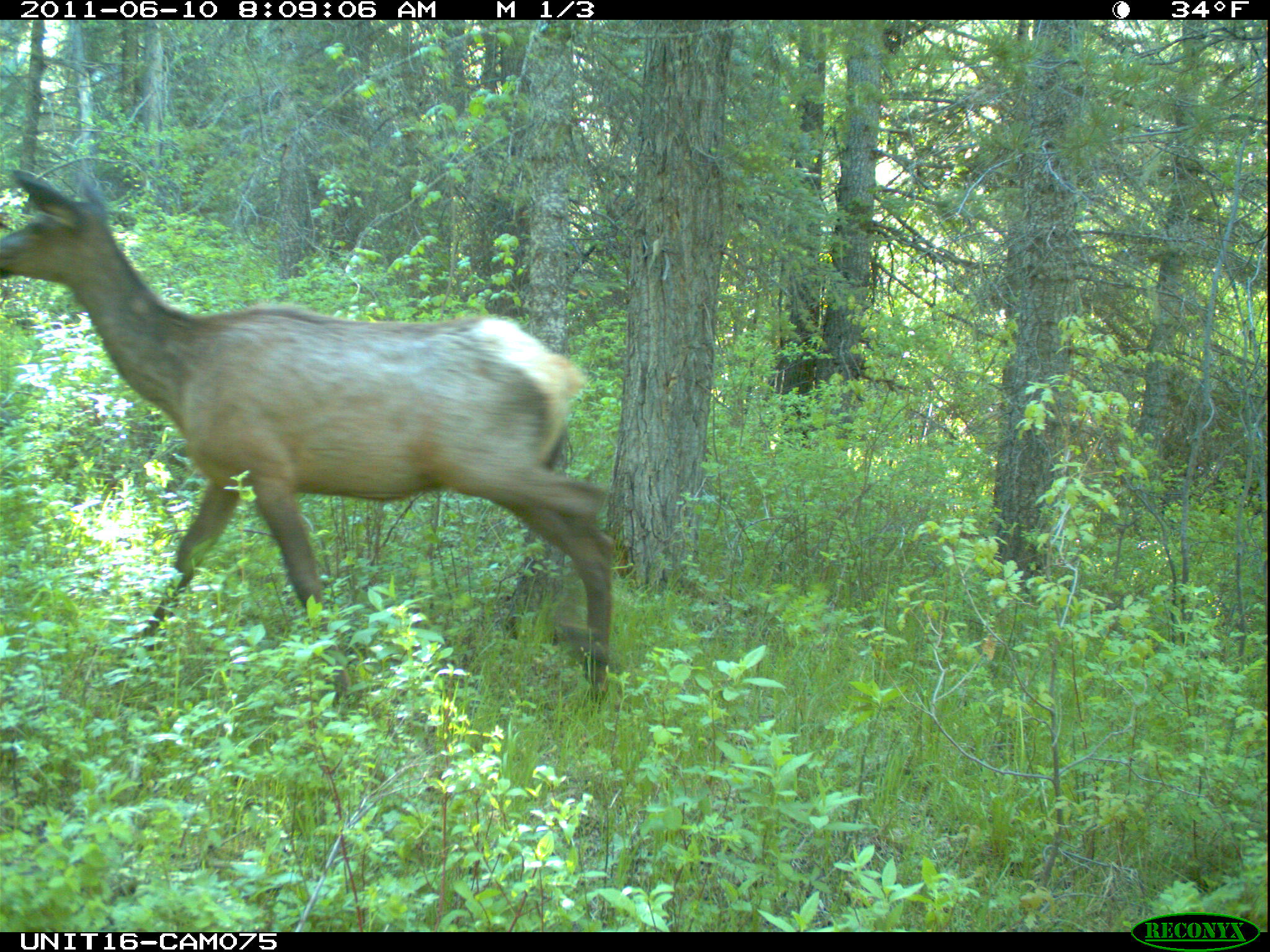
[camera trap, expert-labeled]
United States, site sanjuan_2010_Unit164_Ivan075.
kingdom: Animalia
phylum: Chordata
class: Mammalia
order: Artiodactyla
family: Cervidae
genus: Cervus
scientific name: Cervus elaphus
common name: red deer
Cervus elaphus (red deer).